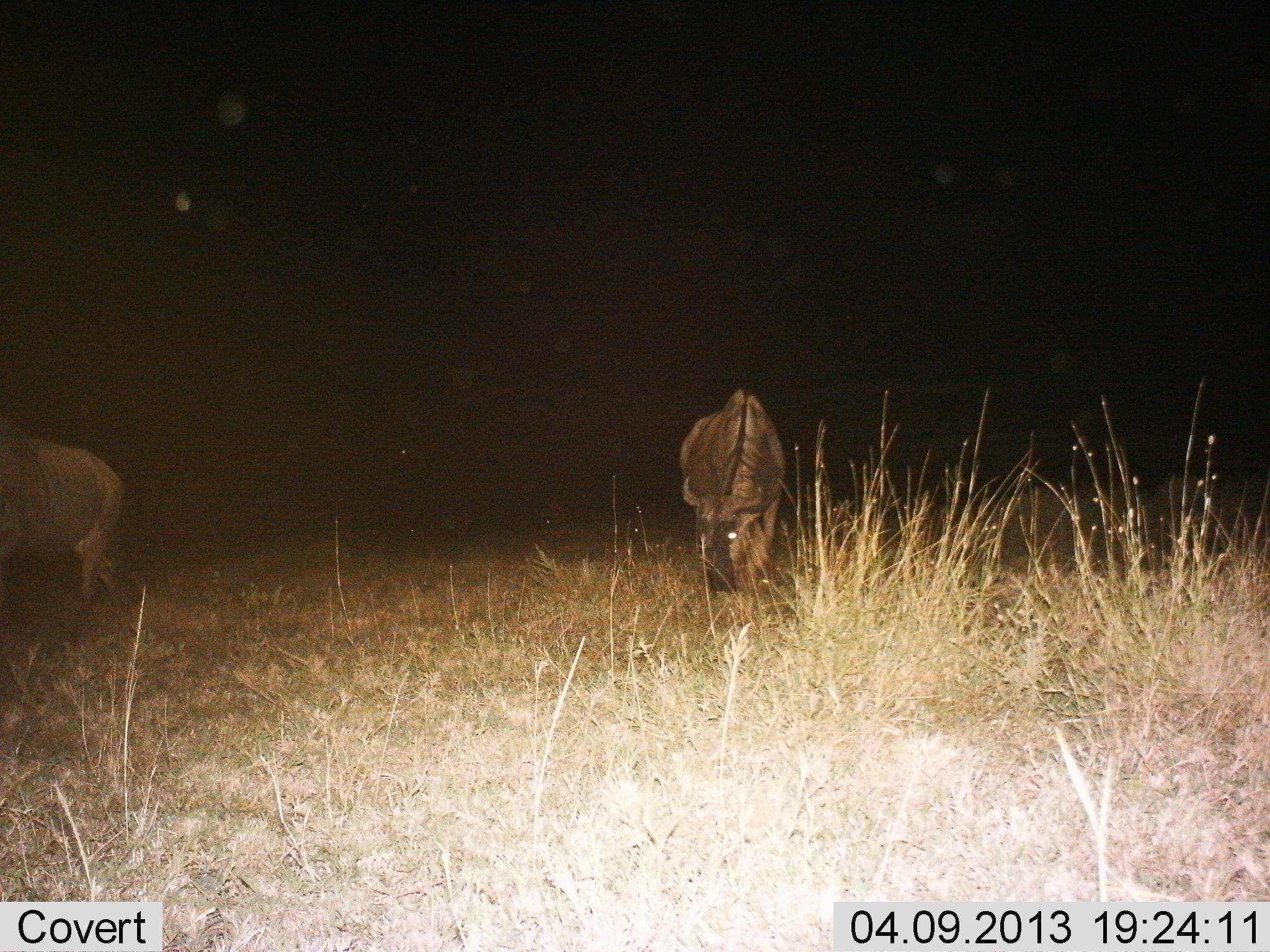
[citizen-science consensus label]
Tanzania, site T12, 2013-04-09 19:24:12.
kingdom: Animalia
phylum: Chordata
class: Mammalia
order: Artiodactyla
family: Bovidae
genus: Connochaetes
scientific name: Connochaetes taurinus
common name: blue wildebeest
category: wildebeest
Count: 2.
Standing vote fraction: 32%.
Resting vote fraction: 4%.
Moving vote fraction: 16%.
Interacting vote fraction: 0%.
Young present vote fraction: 0%.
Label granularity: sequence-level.